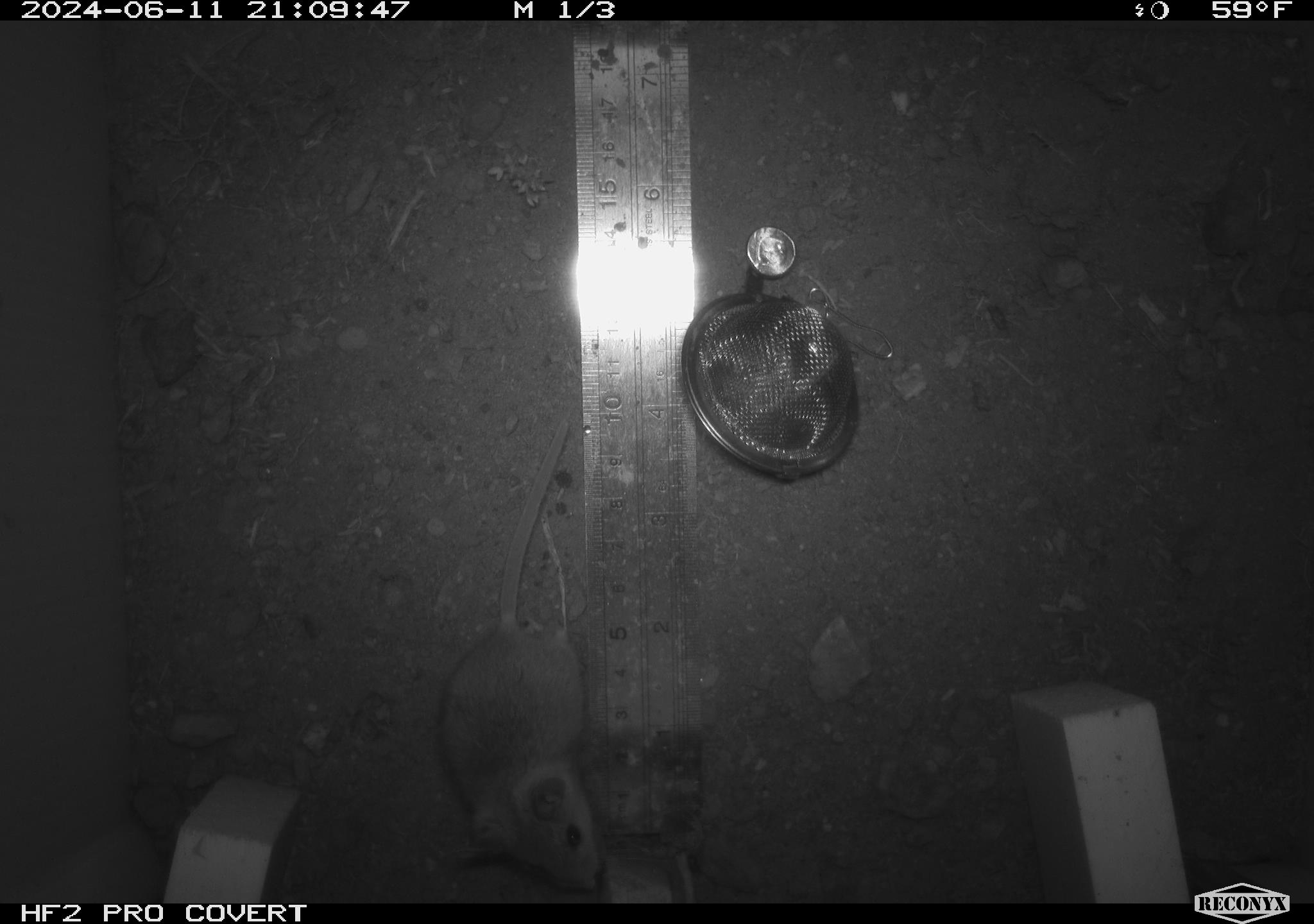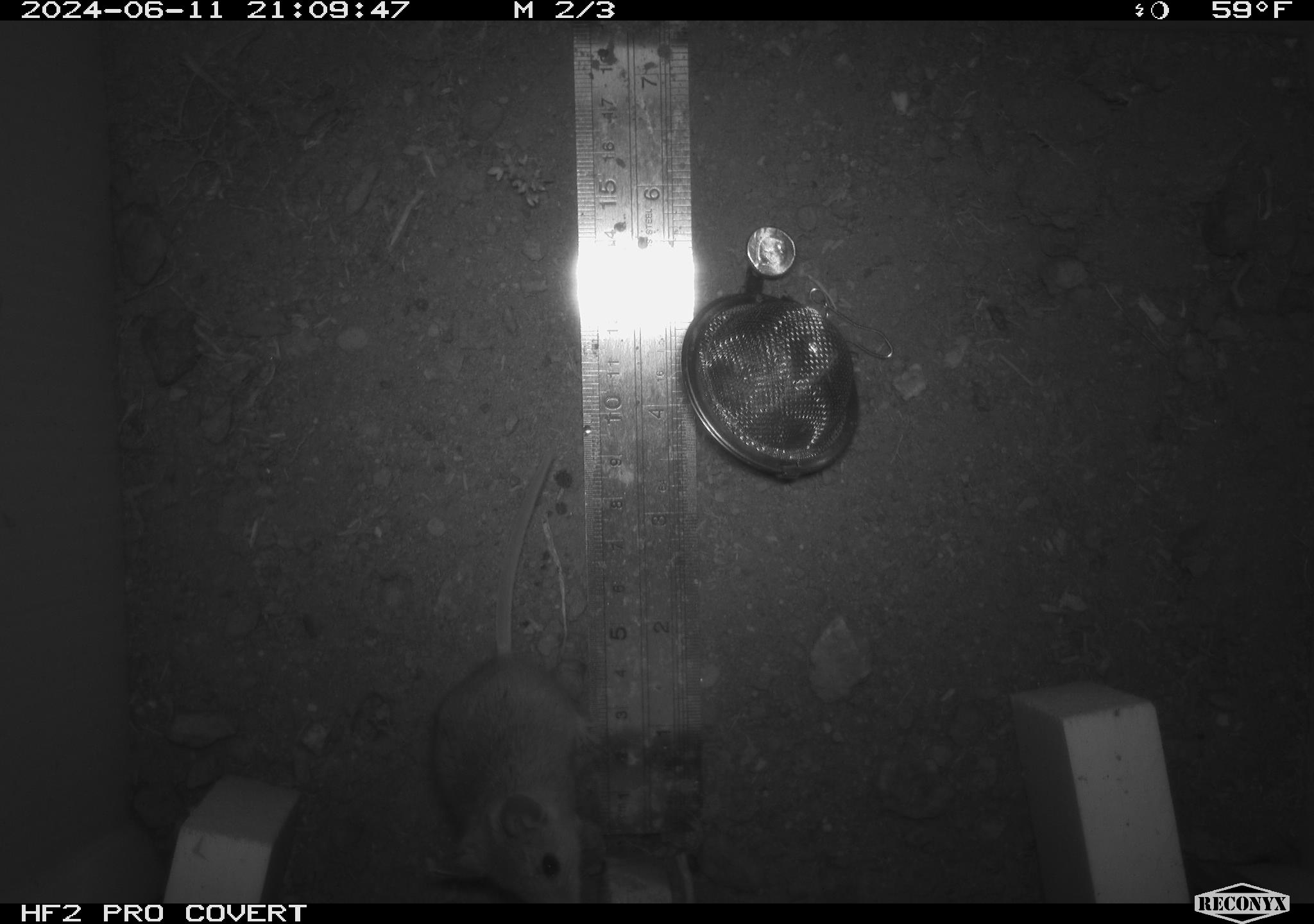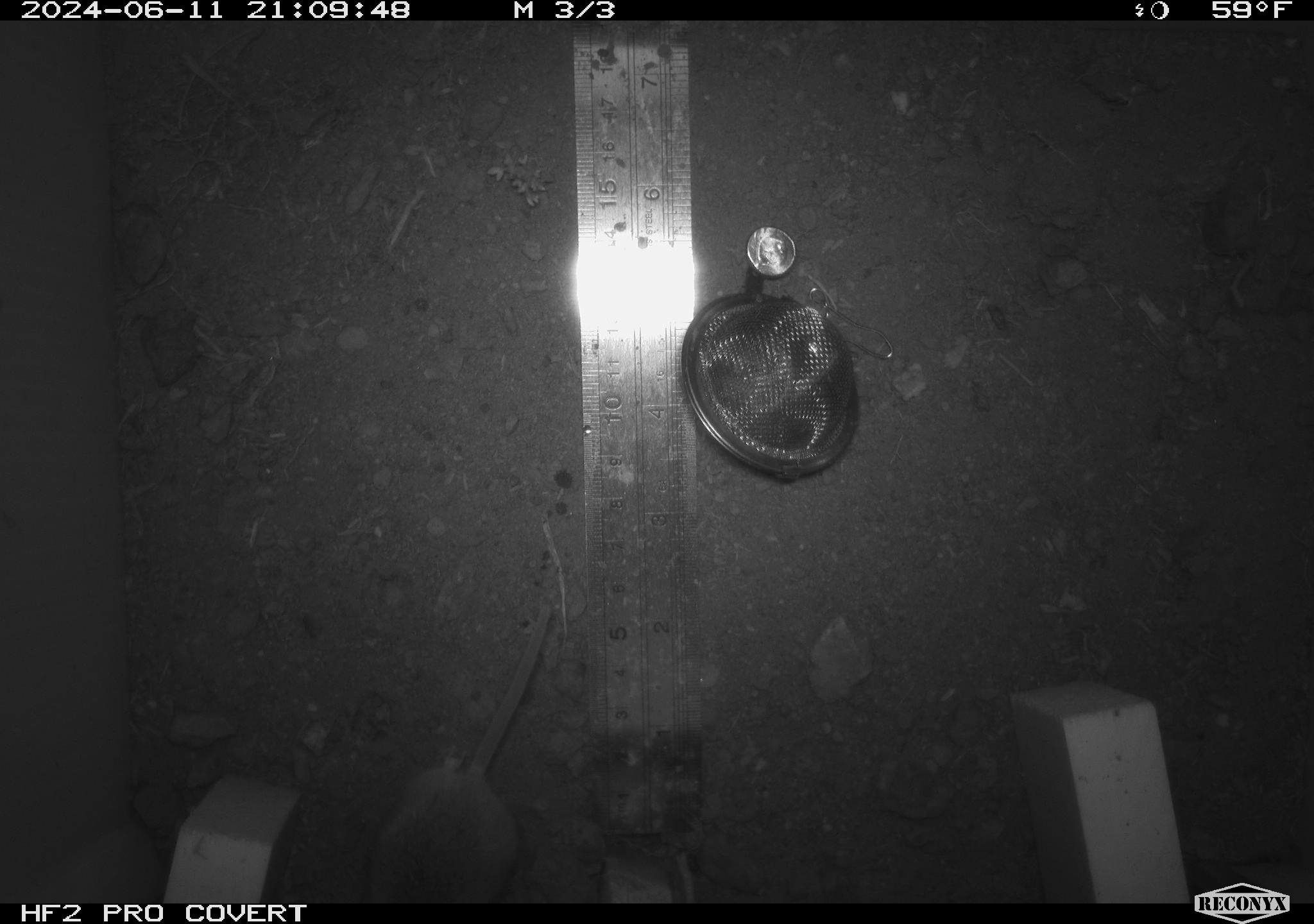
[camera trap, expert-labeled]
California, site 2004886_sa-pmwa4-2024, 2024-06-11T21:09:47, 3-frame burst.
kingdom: Animalia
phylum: Chordata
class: Mammalia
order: Rodentia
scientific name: Rodentia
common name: mouse species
Mouse species (Rodentia).